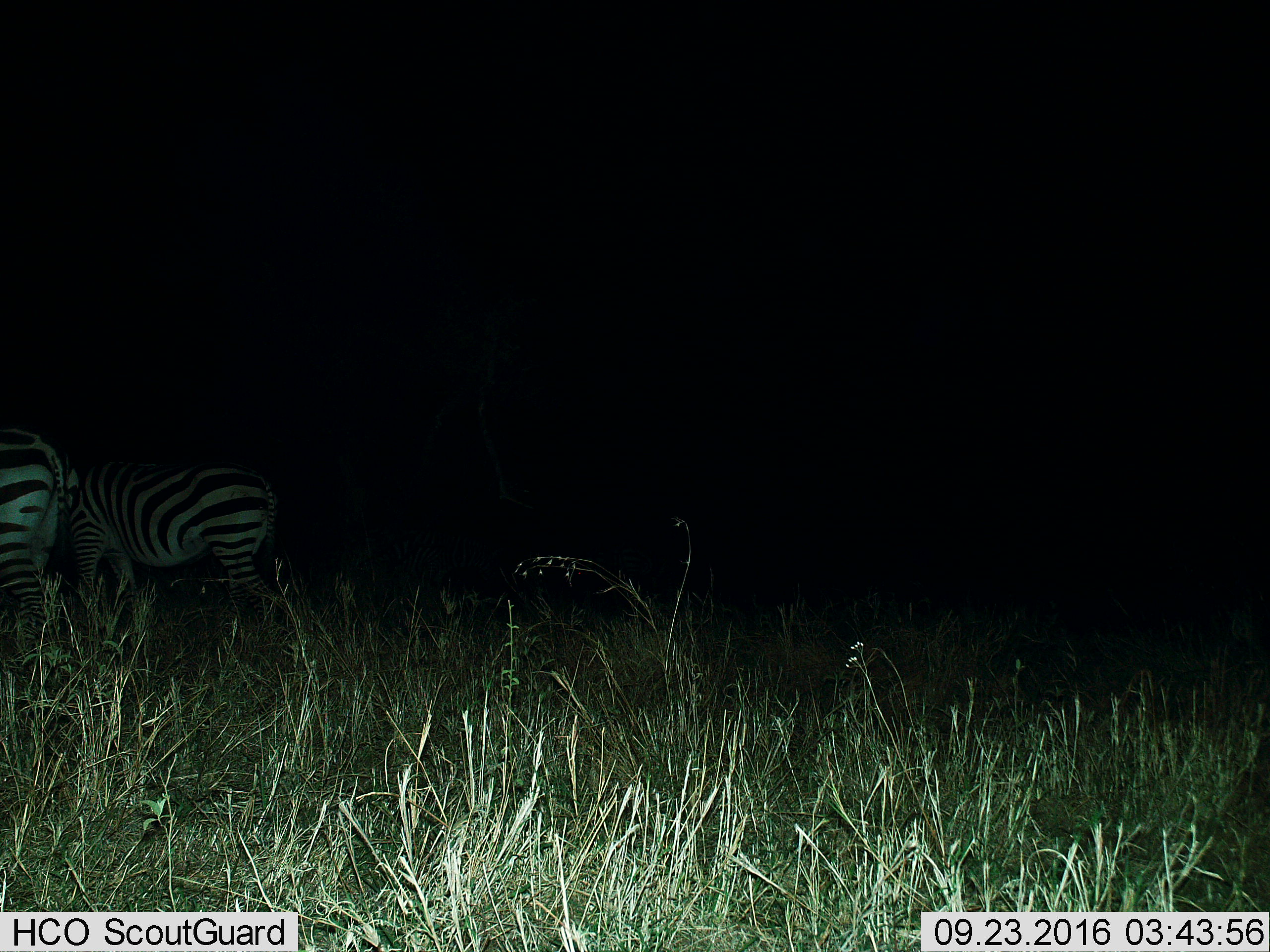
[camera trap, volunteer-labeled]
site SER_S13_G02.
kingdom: Animalia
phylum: Chordata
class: Mammalia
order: Perissodactyla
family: Equidae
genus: Equus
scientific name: Equus quagga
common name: plains zebra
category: zebraplains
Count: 2.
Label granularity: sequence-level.